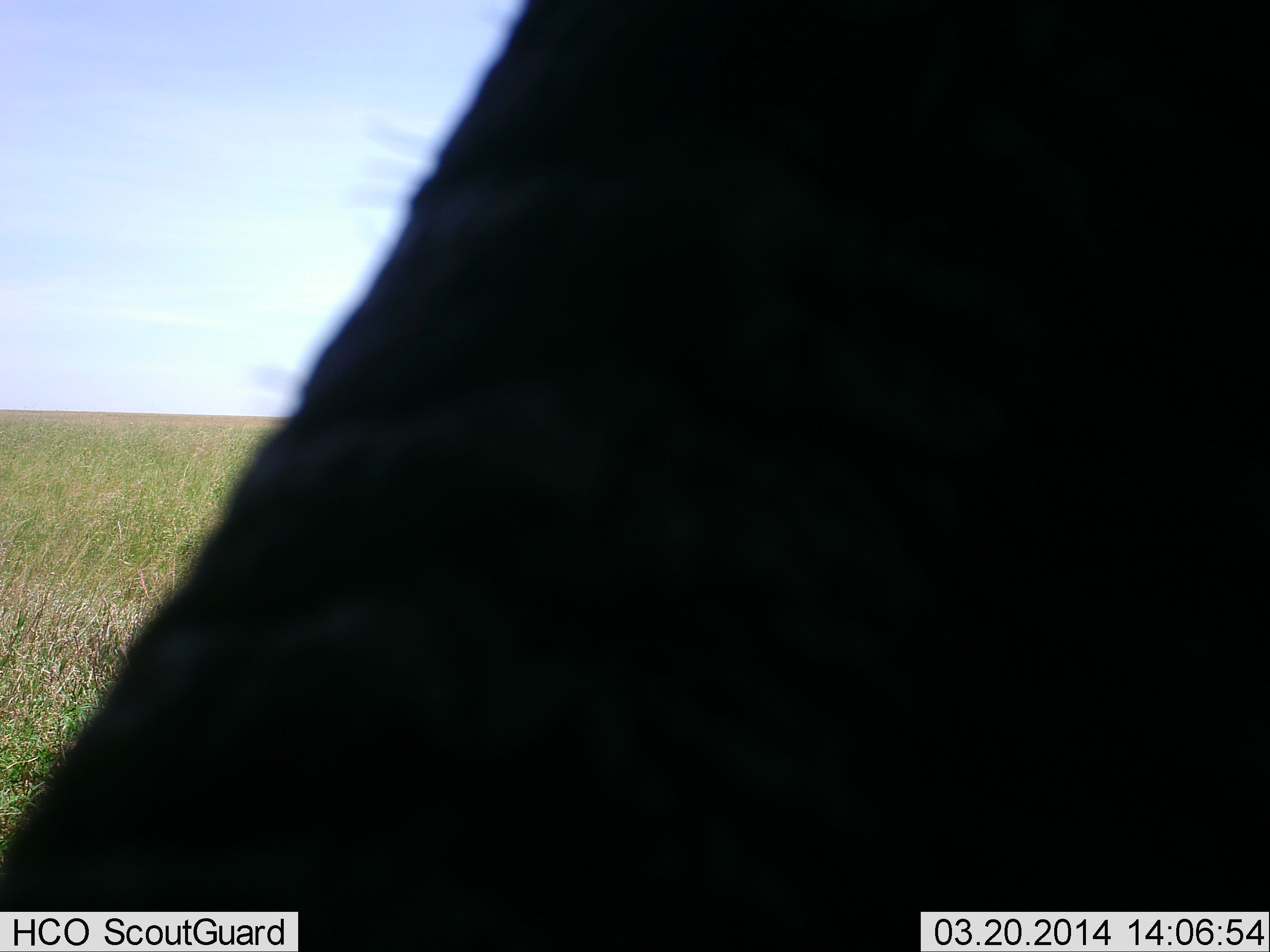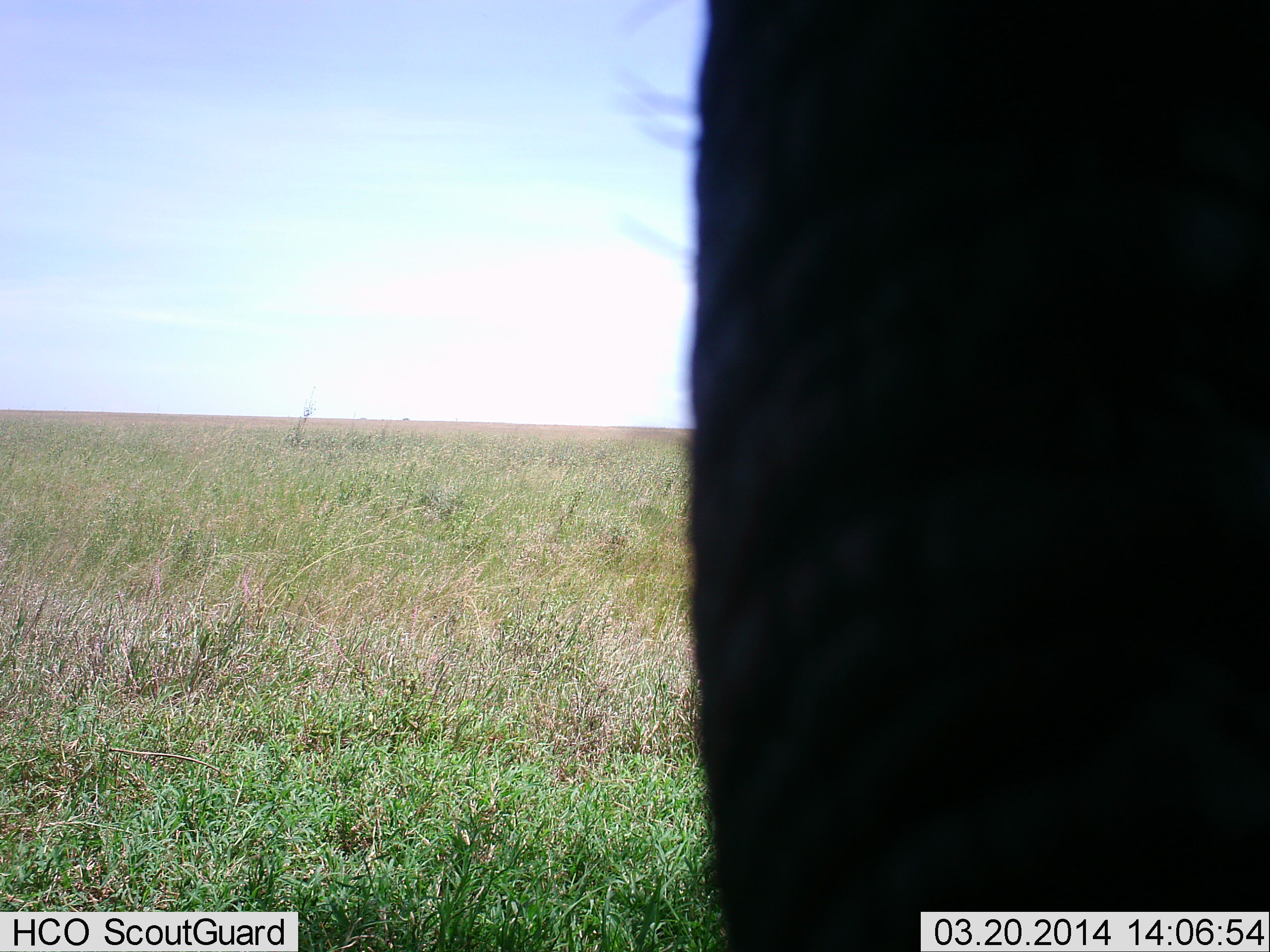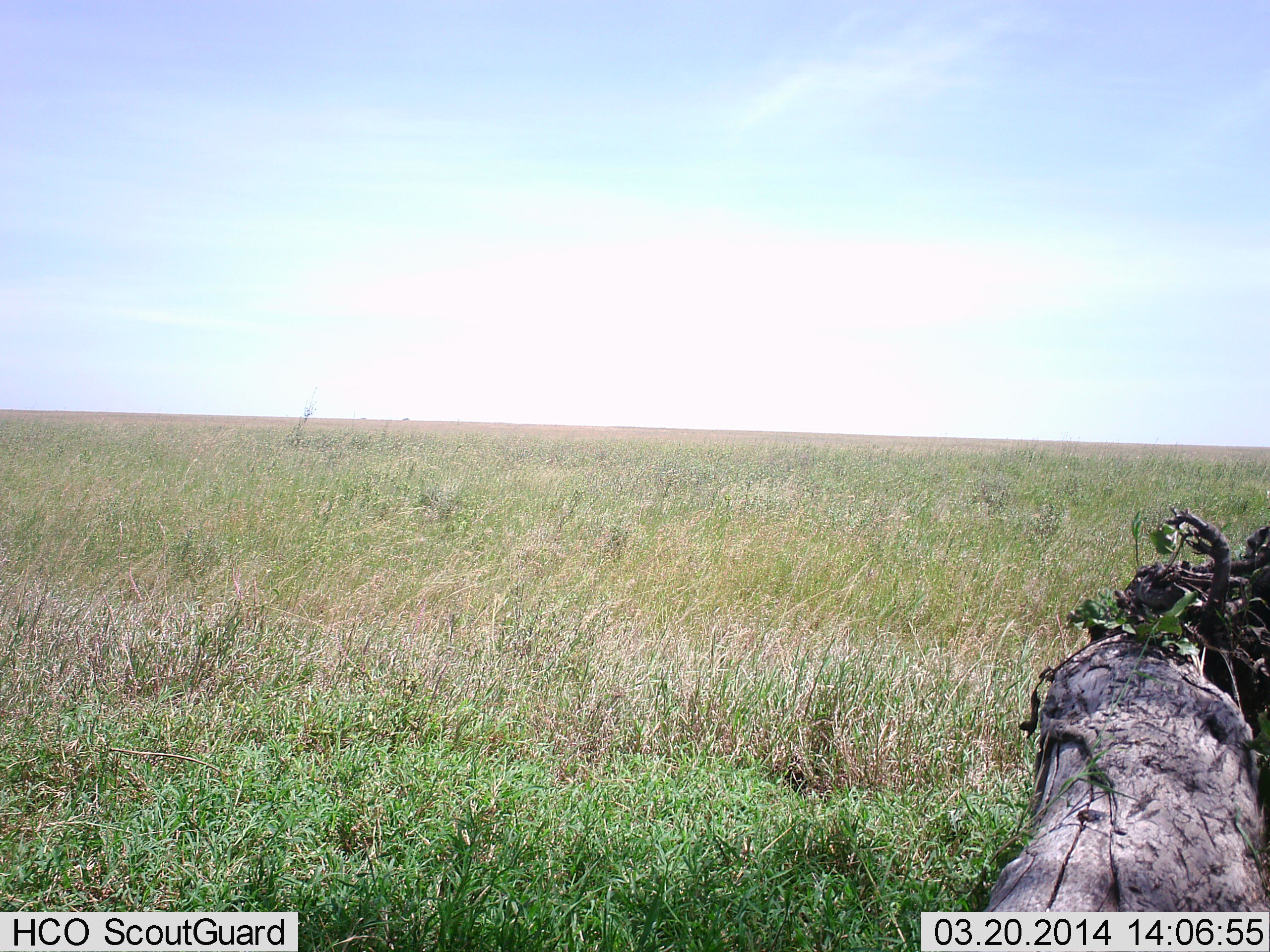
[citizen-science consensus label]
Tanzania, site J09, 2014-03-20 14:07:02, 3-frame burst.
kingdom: Animalia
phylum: Chordata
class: Mammalia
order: Proboscidea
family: Elephantidae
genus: Loxodonta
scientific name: Loxodonta africana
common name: african bush elephant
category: elephant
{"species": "elephant (african bush elephant) (Loxodonta africana)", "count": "1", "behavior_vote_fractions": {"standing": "70%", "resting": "0%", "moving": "20%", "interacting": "0%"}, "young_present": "0%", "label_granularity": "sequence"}